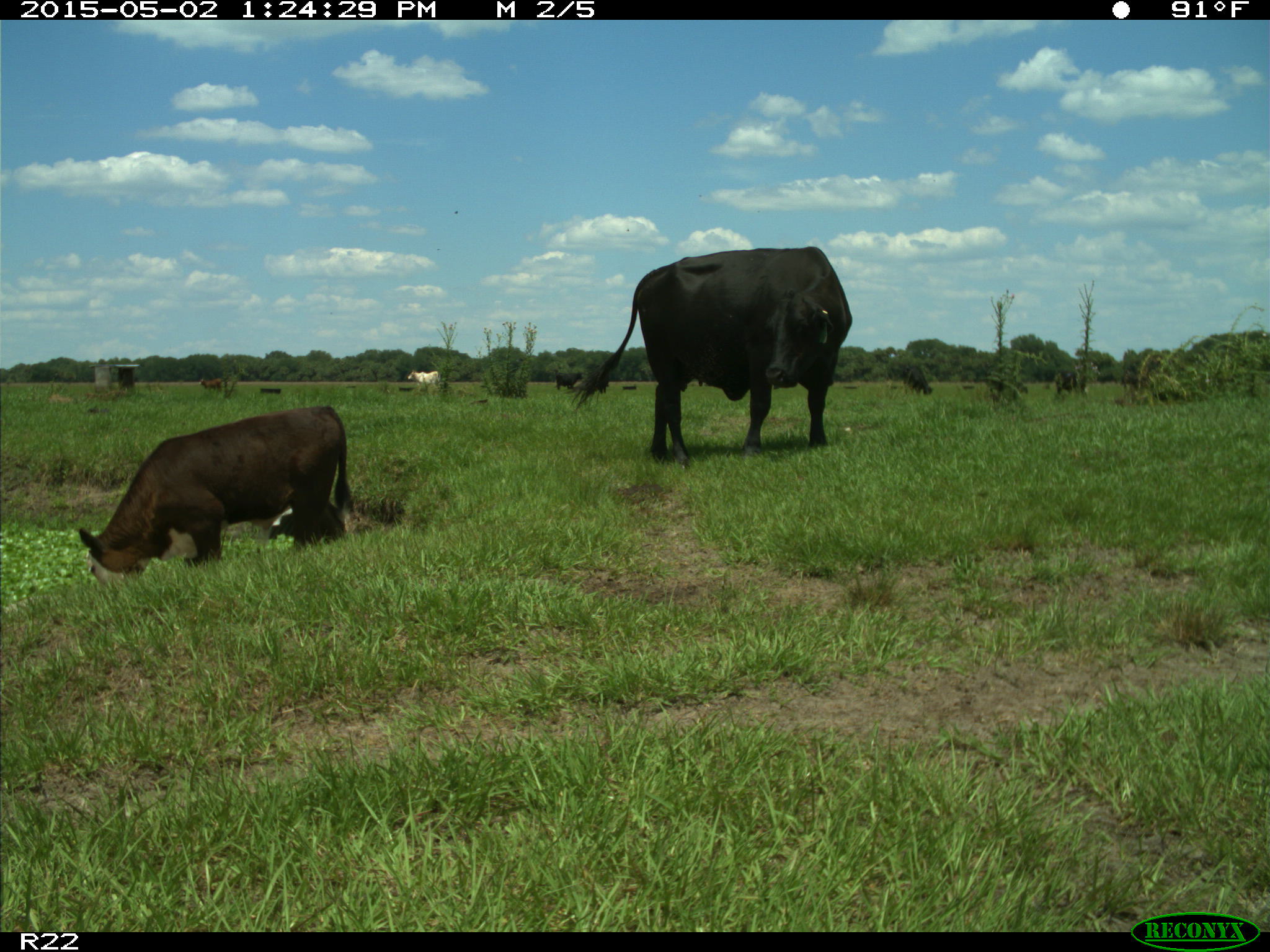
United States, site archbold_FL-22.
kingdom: Animalia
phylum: Chordata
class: Mammalia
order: Artiodactyla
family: Bovidae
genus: Bos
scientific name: Bos taurus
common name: domestic cow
Bos taurus (domestic cow).